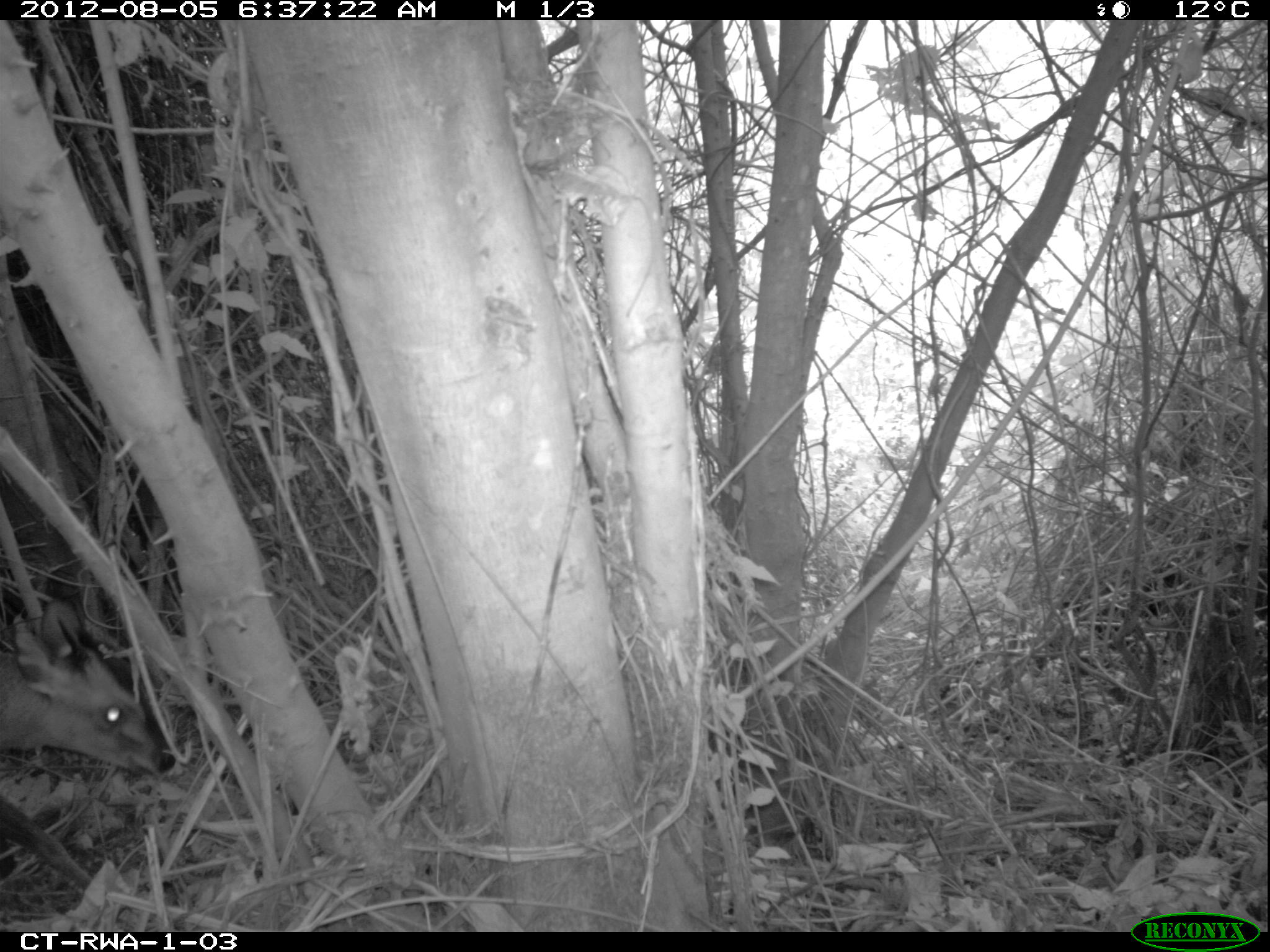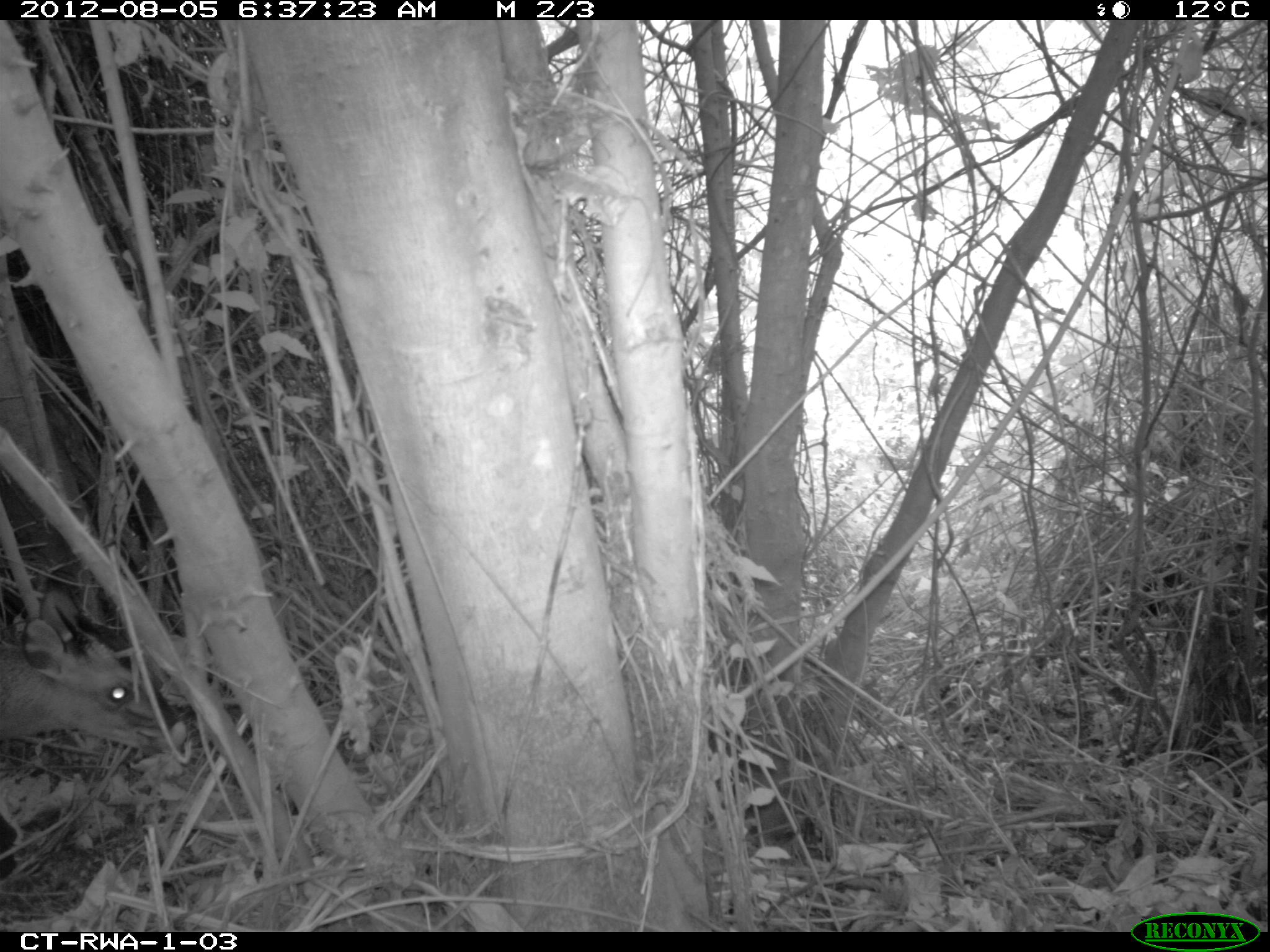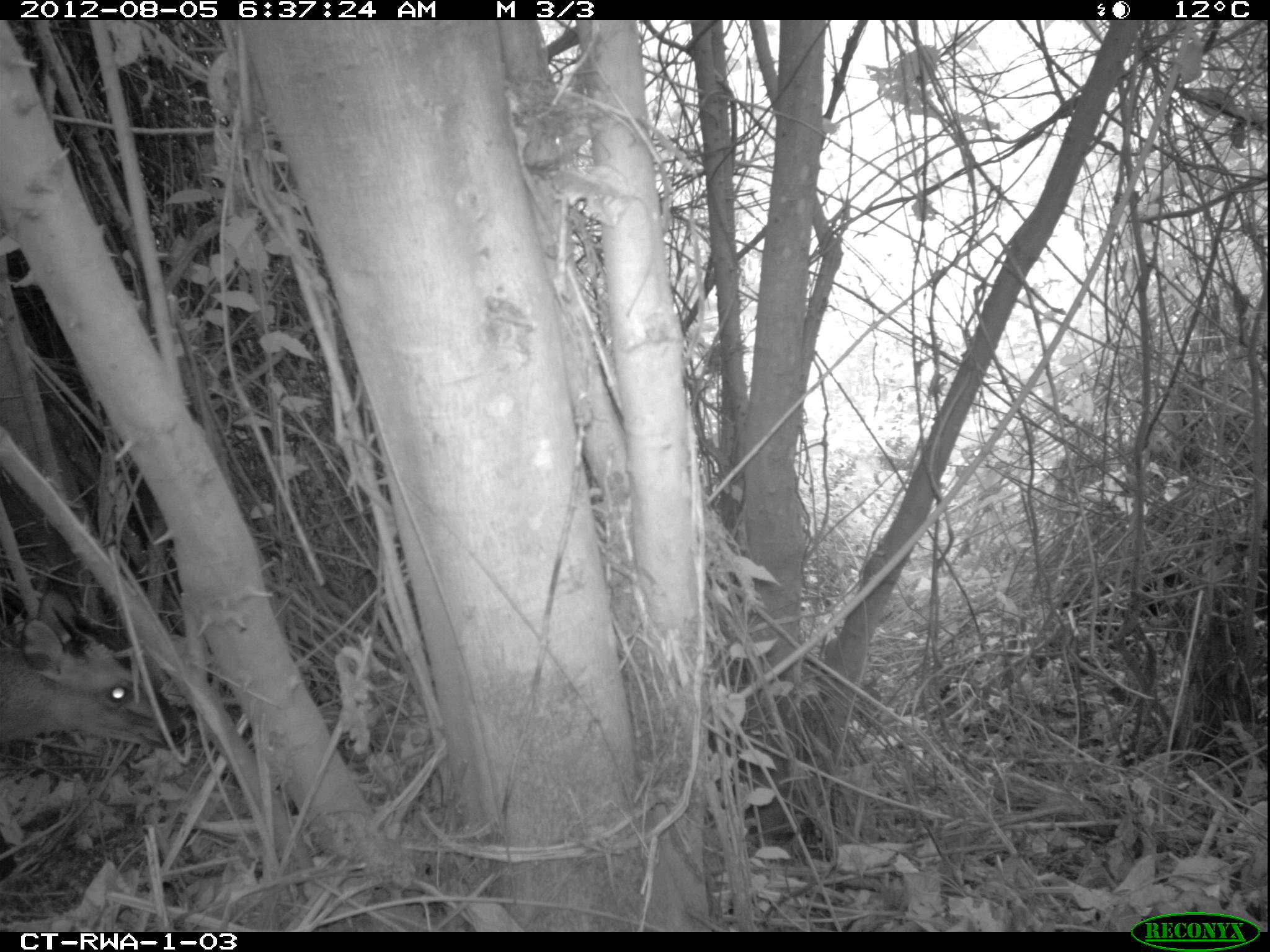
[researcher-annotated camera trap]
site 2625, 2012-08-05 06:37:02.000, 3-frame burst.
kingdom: Animalia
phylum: Chordata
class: Mammalia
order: Artiodactyla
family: Bovidae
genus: Cephalophus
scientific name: Cephalophus nigrifrons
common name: black-fronted duiker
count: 1